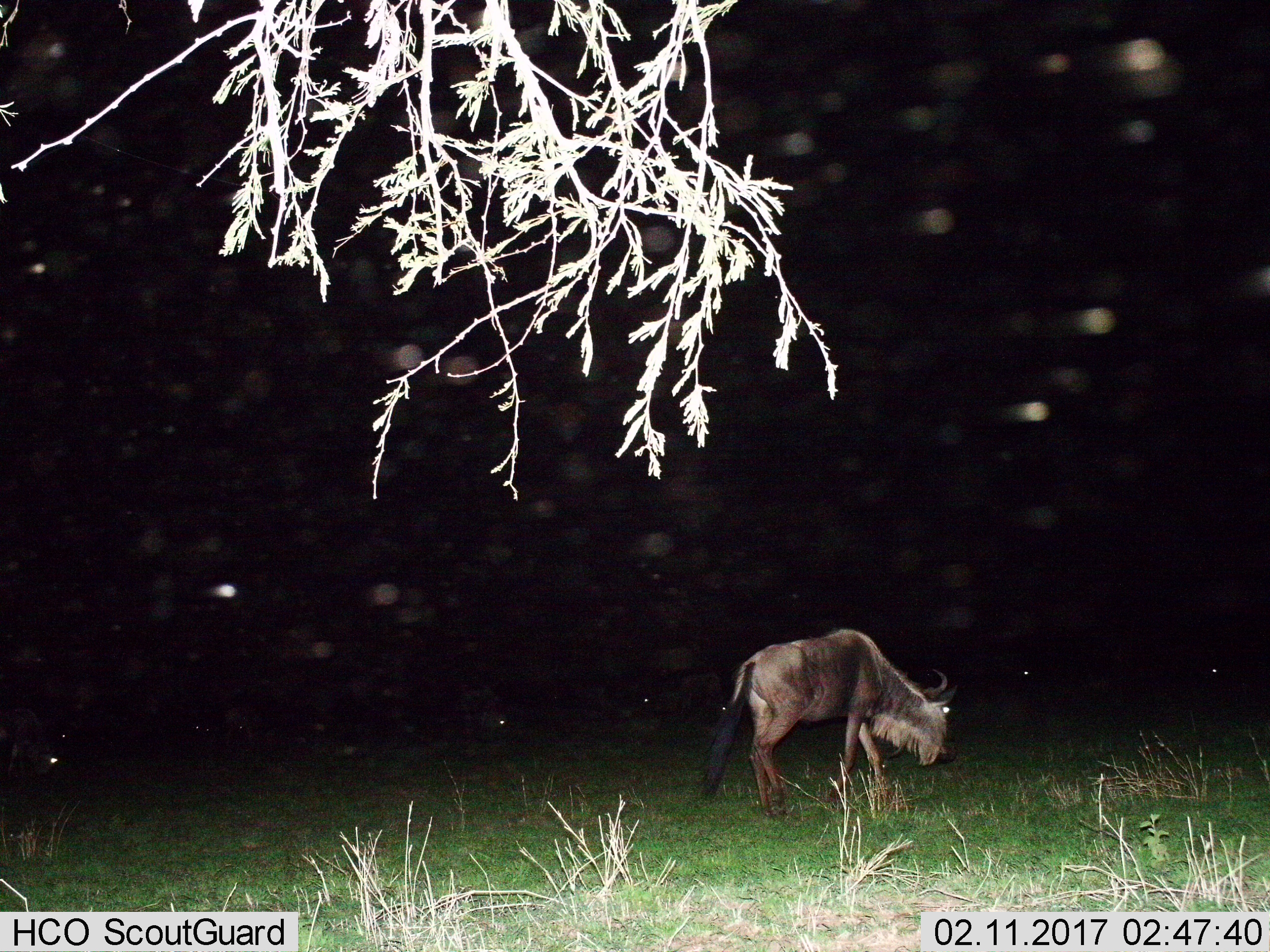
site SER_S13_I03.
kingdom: Animalia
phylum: Chordata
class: Mammalia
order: Artiodactyla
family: Bovidae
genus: Connochaetes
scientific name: Connochaetes taurinus taurinus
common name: blue wildebeest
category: wildebeestblue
Wildebeestblue (blue wildebeest) (Connochaetes taurinus taurinus), count 1. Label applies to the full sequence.